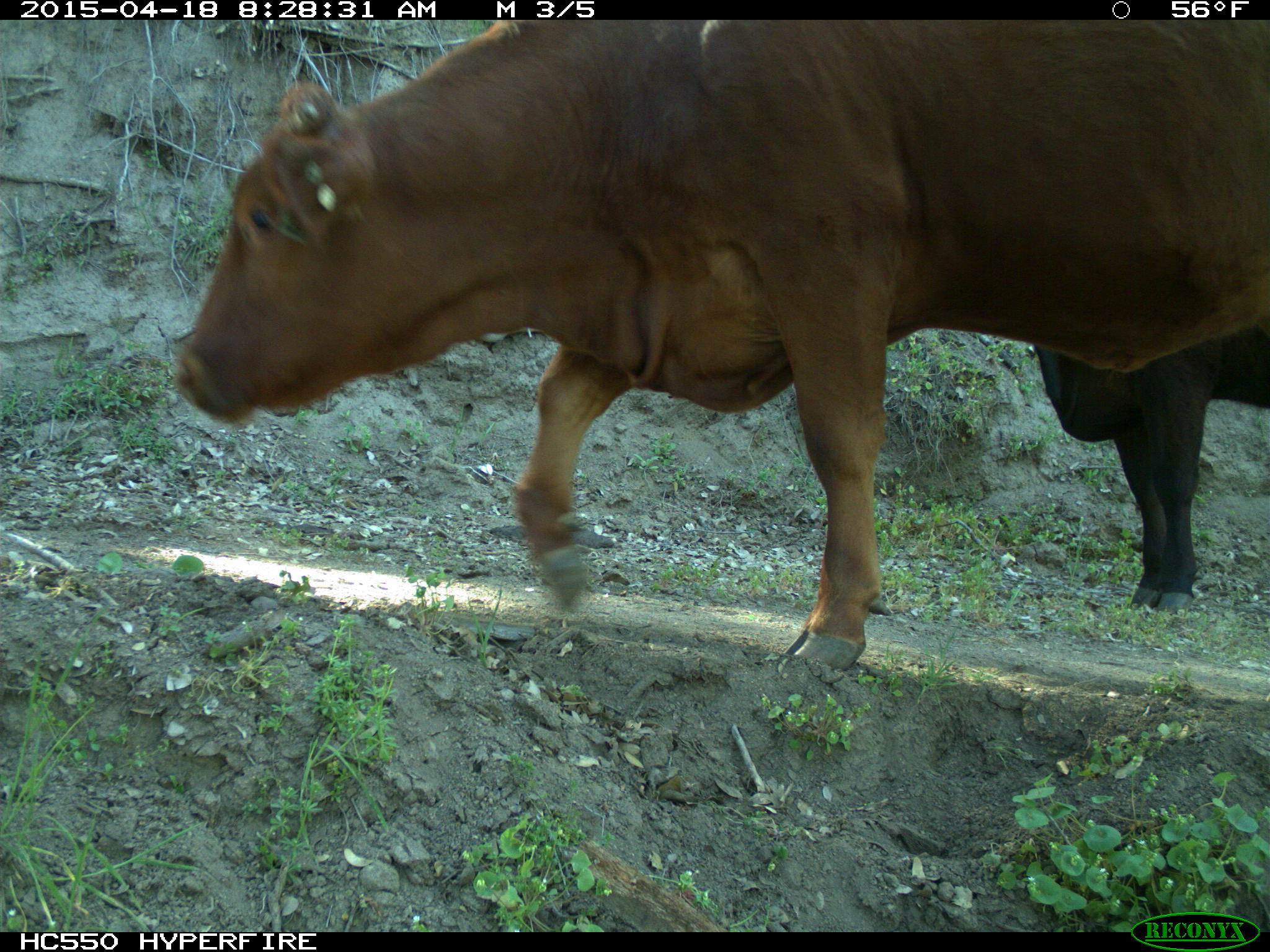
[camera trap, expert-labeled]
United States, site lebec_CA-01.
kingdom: Animalia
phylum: Chordata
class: Mammalia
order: Artiodactyla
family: Bovidae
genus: Bos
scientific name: Bos taurus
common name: domestic cow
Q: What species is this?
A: Bos taurus (domestic cow).